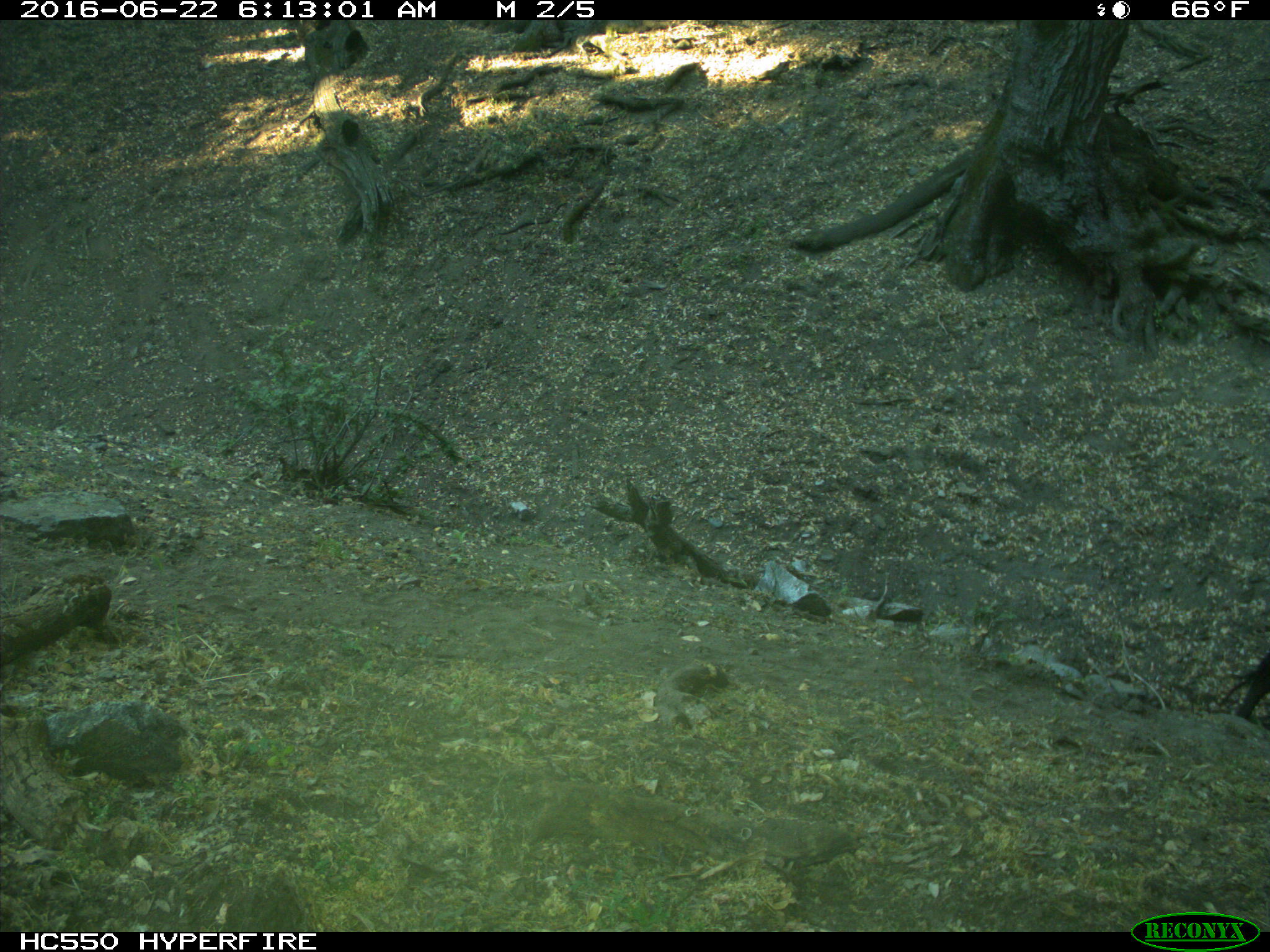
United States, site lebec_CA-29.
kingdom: Animalia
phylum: Chordata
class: Mammalia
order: Artiodactyla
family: Bovidae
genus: Bos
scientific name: Bos taurus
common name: domestic cow